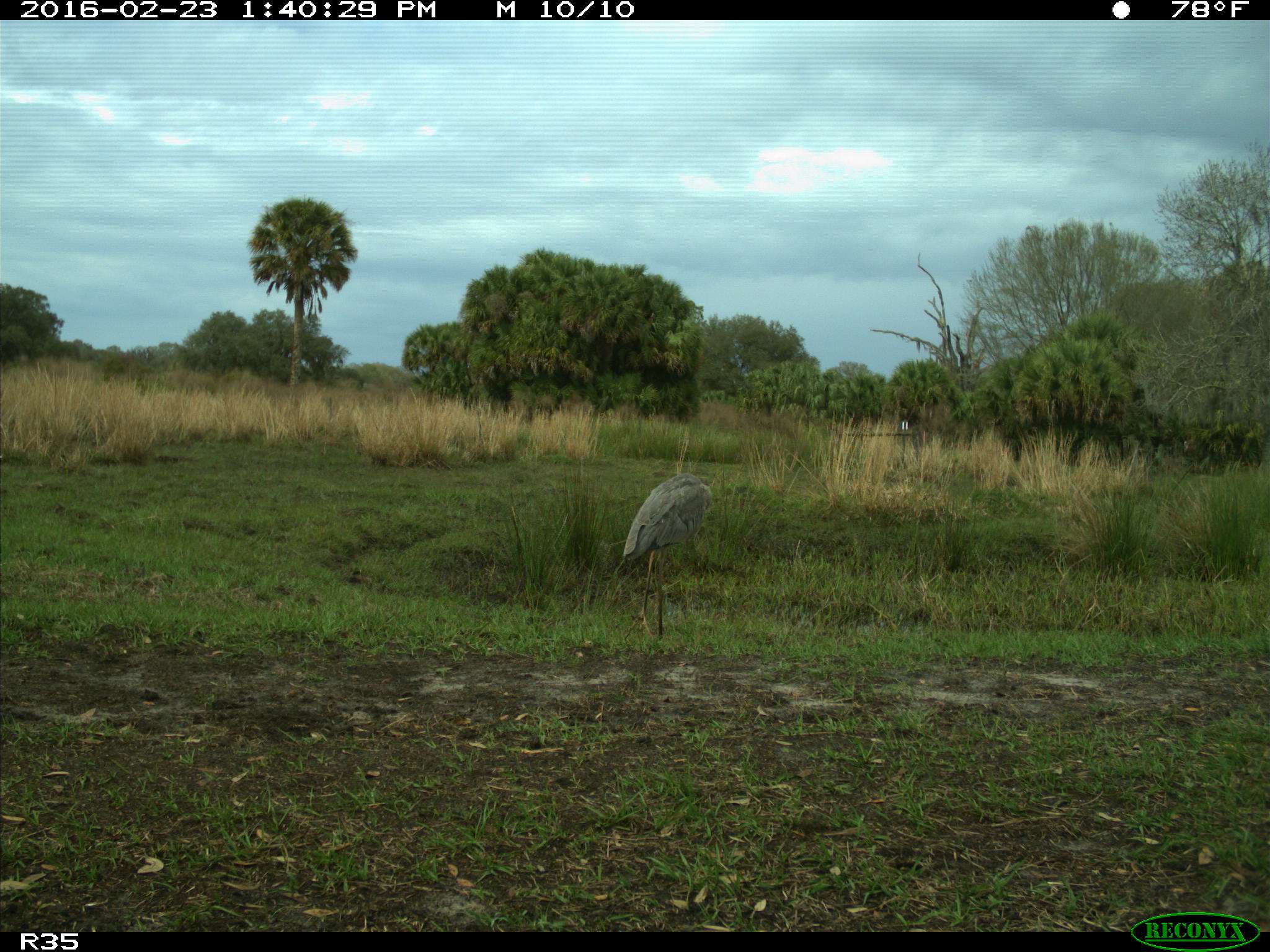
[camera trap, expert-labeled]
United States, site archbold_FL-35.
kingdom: Animalia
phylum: Chordata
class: Aves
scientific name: Aves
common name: birds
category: unidentified bird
Unidentified bird (birds) (Aves).